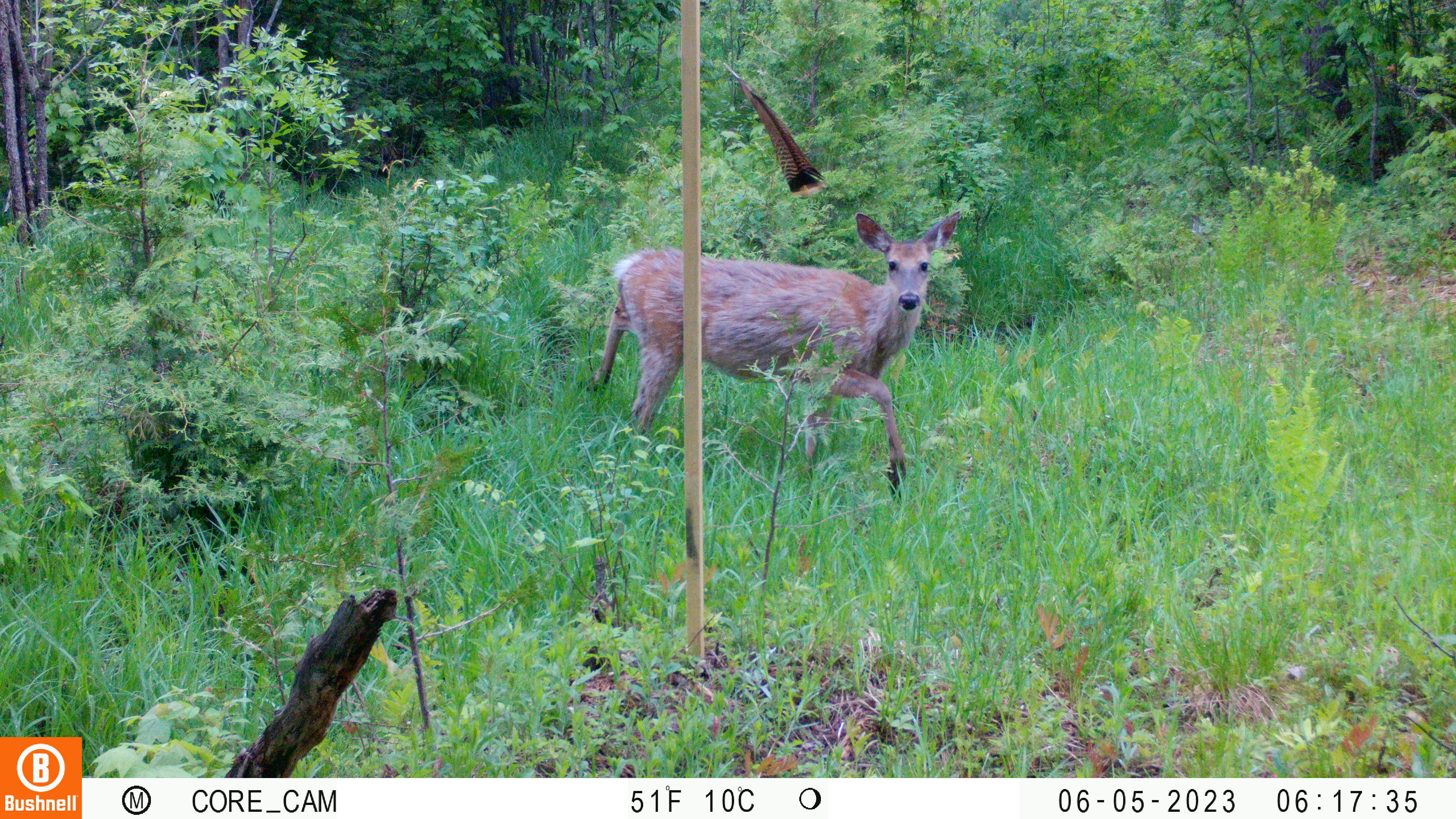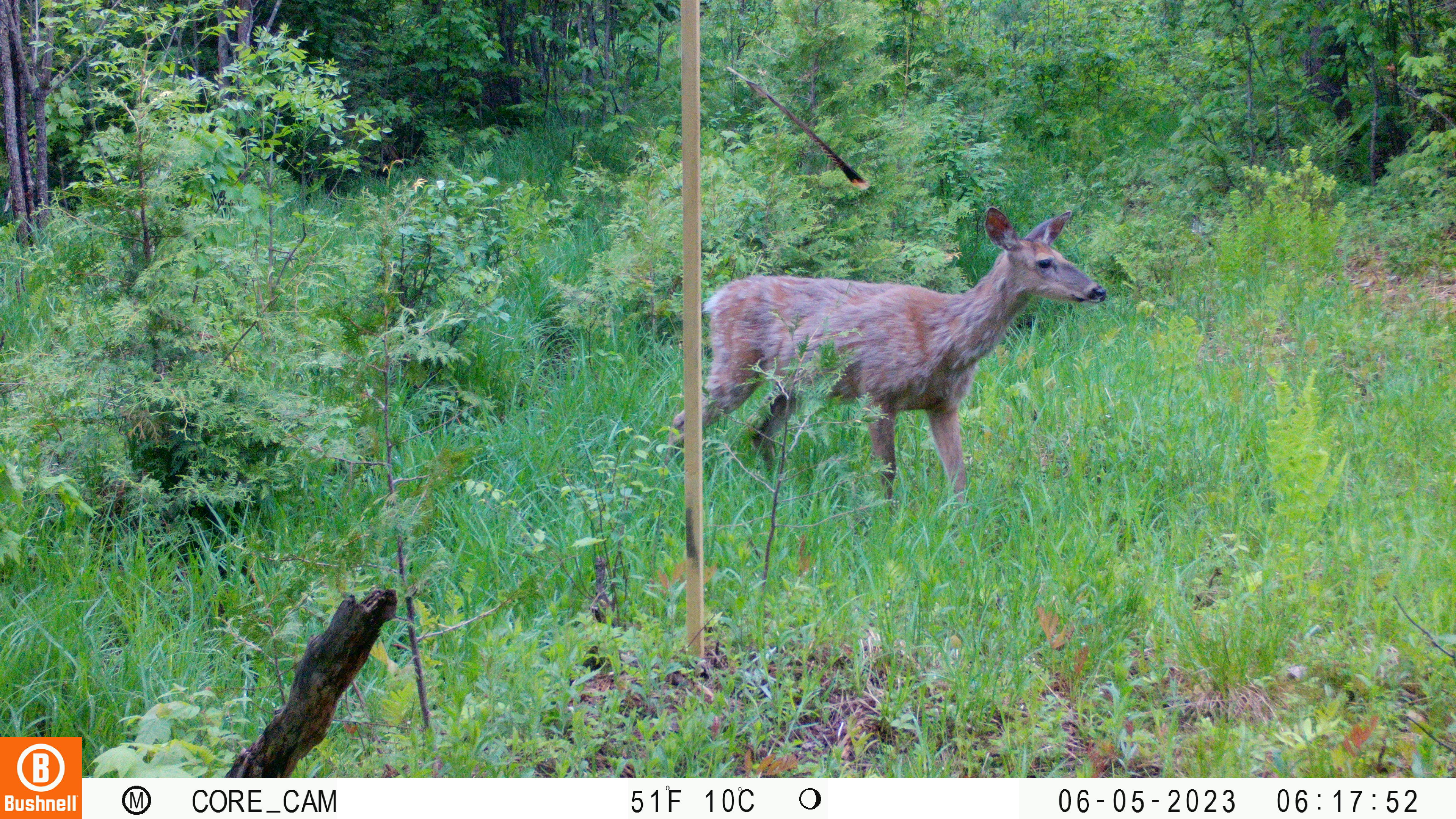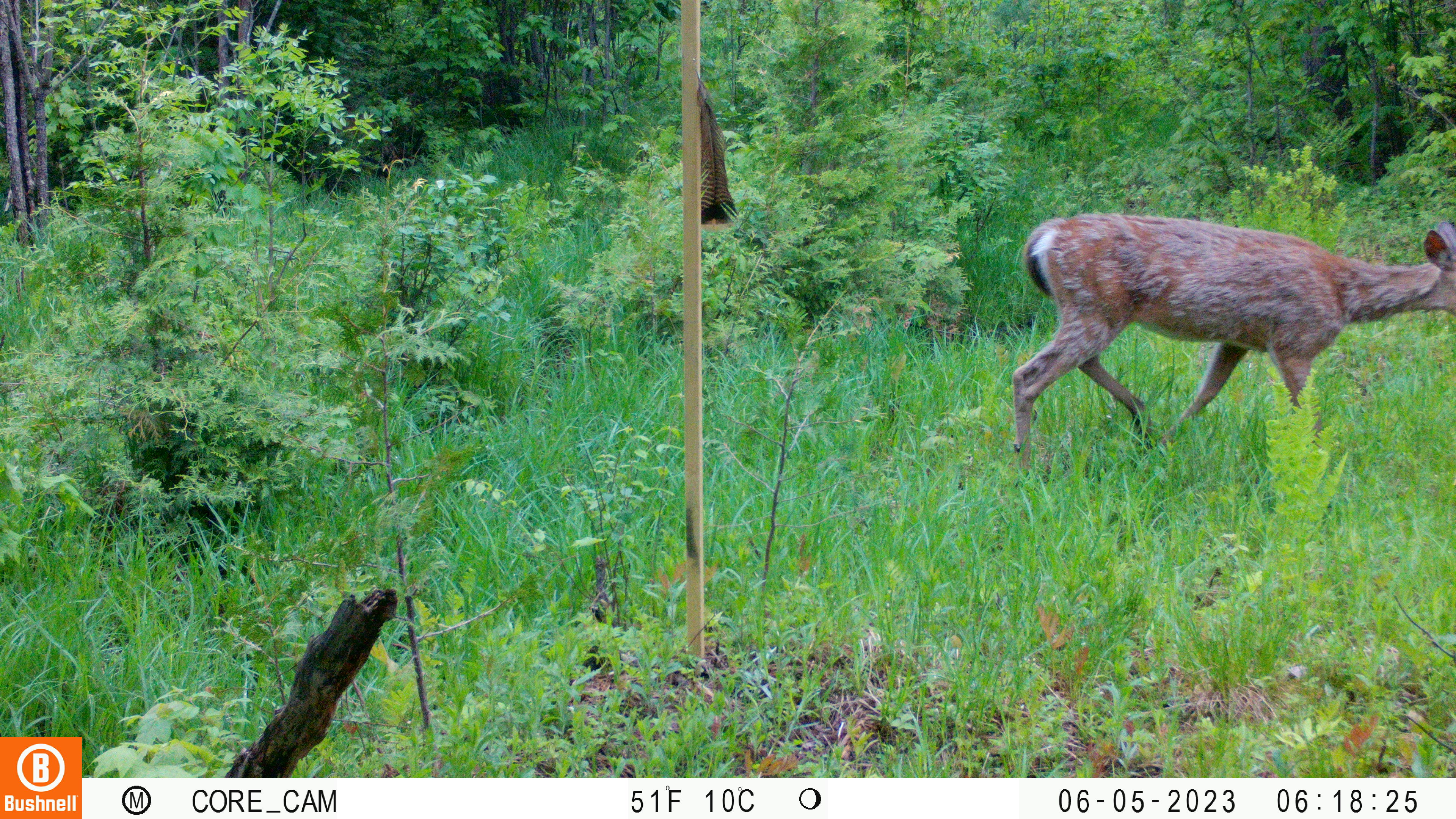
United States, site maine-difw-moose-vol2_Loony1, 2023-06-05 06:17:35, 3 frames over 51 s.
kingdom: Animalia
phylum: Chordata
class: Mammalia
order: Artiodactyla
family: Cervidae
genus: Odocoileus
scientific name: Odocoileus virginianus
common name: white-tailed deer